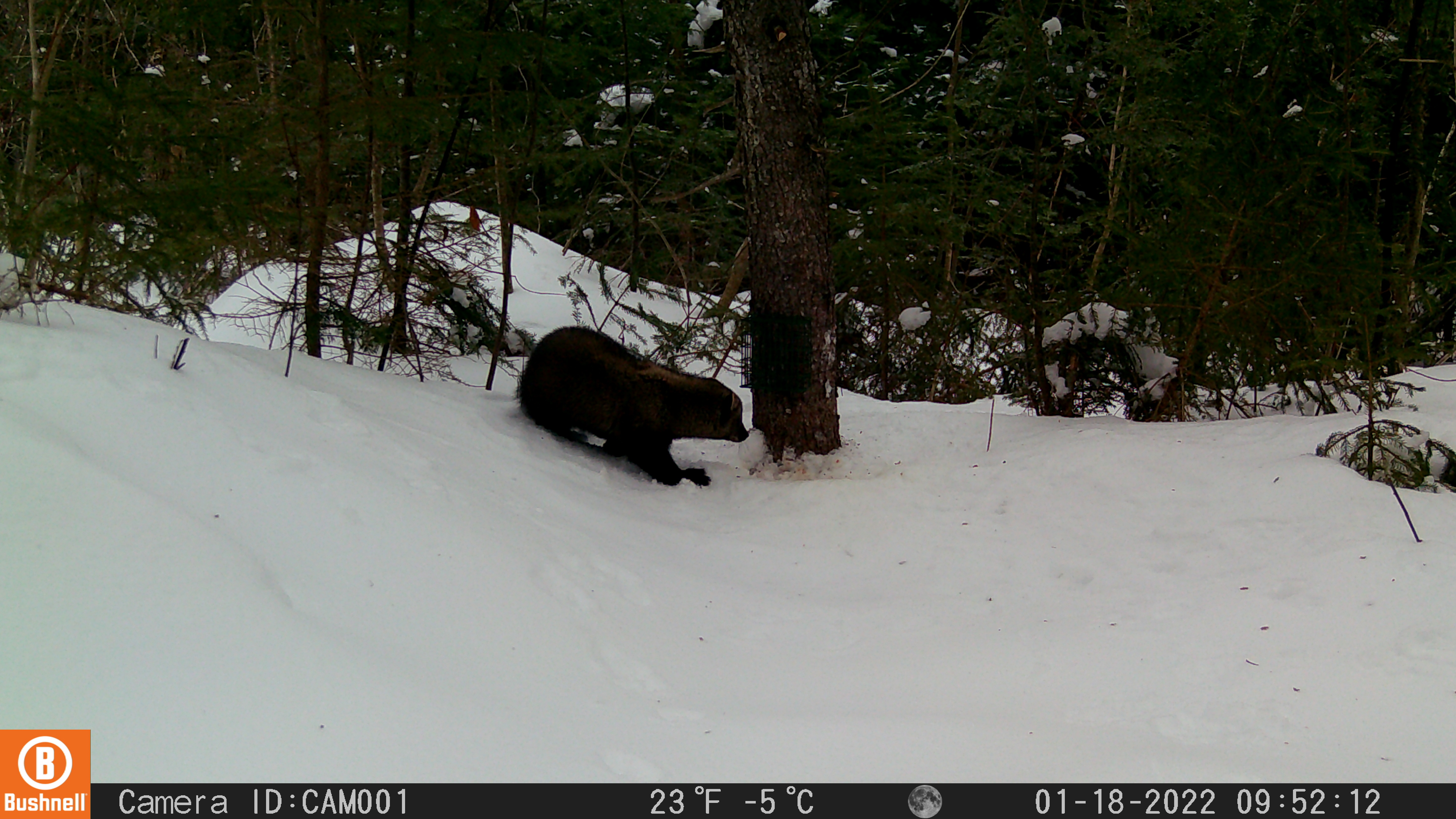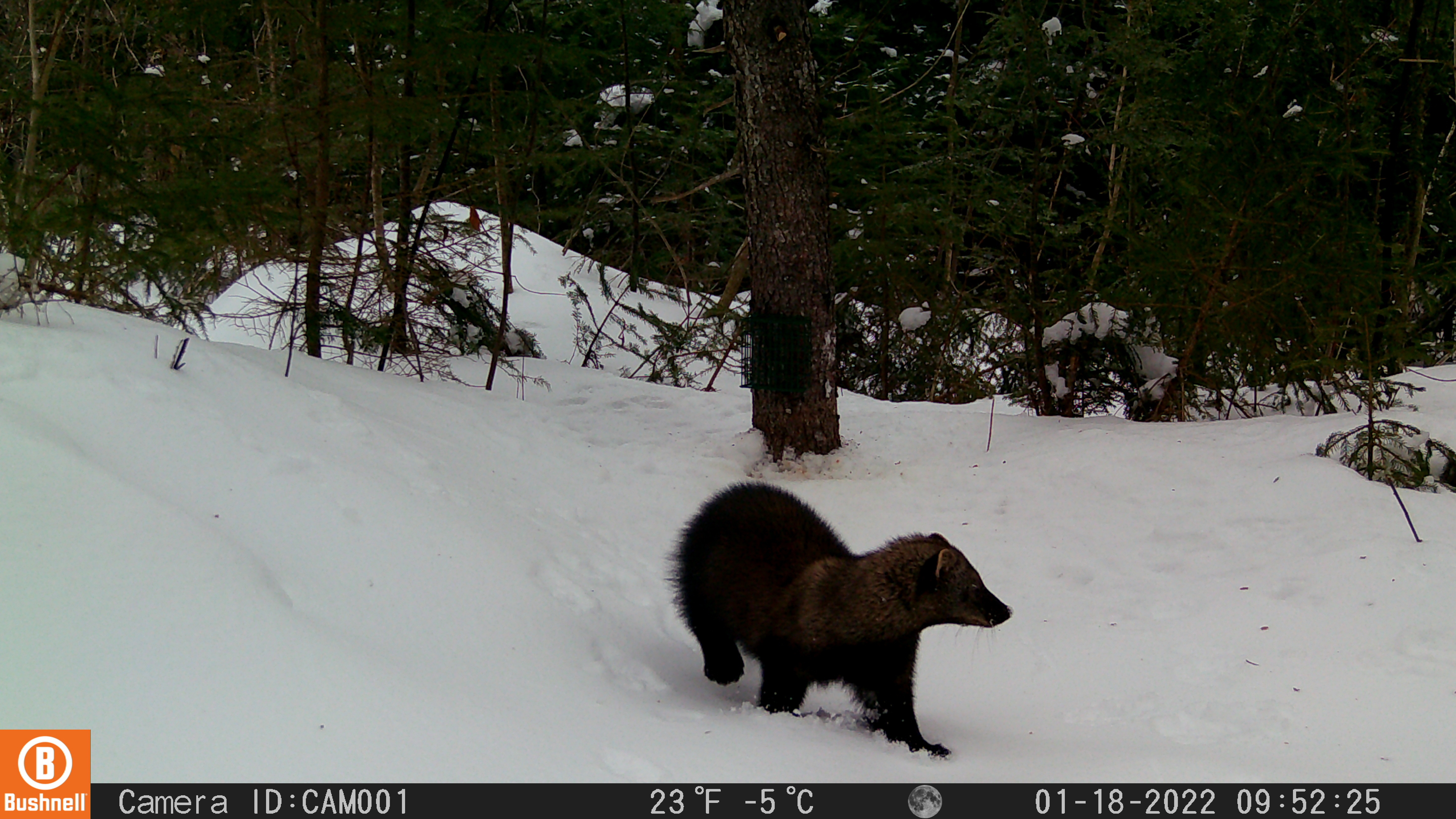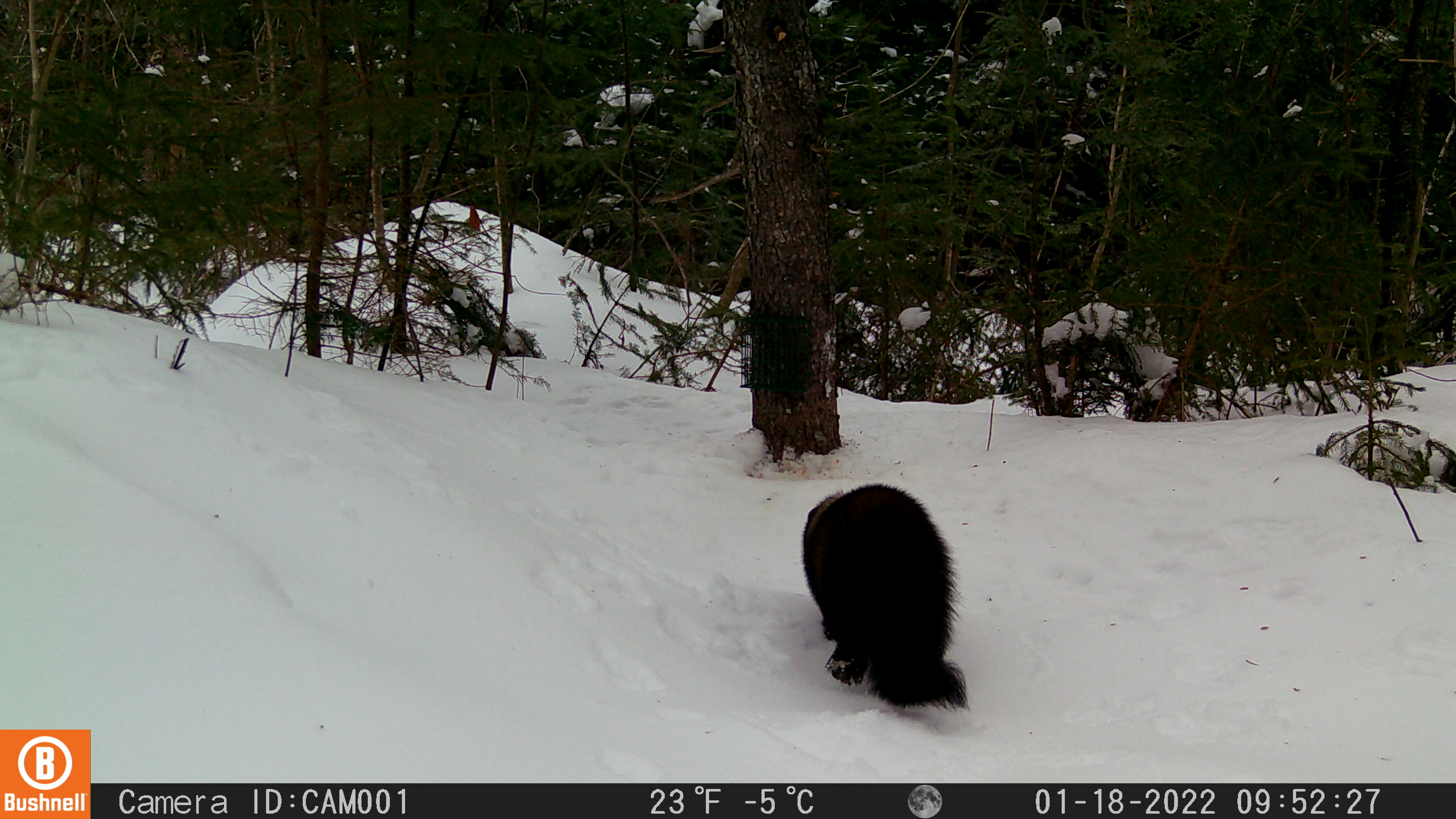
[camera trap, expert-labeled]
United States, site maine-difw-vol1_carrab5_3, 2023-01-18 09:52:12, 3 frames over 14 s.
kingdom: Animalia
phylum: Chordata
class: Mammalia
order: Carnivora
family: Mustelidae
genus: Pekania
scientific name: Pekania pennanti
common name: fisher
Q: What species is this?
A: Fisher (Pekania pennanti).